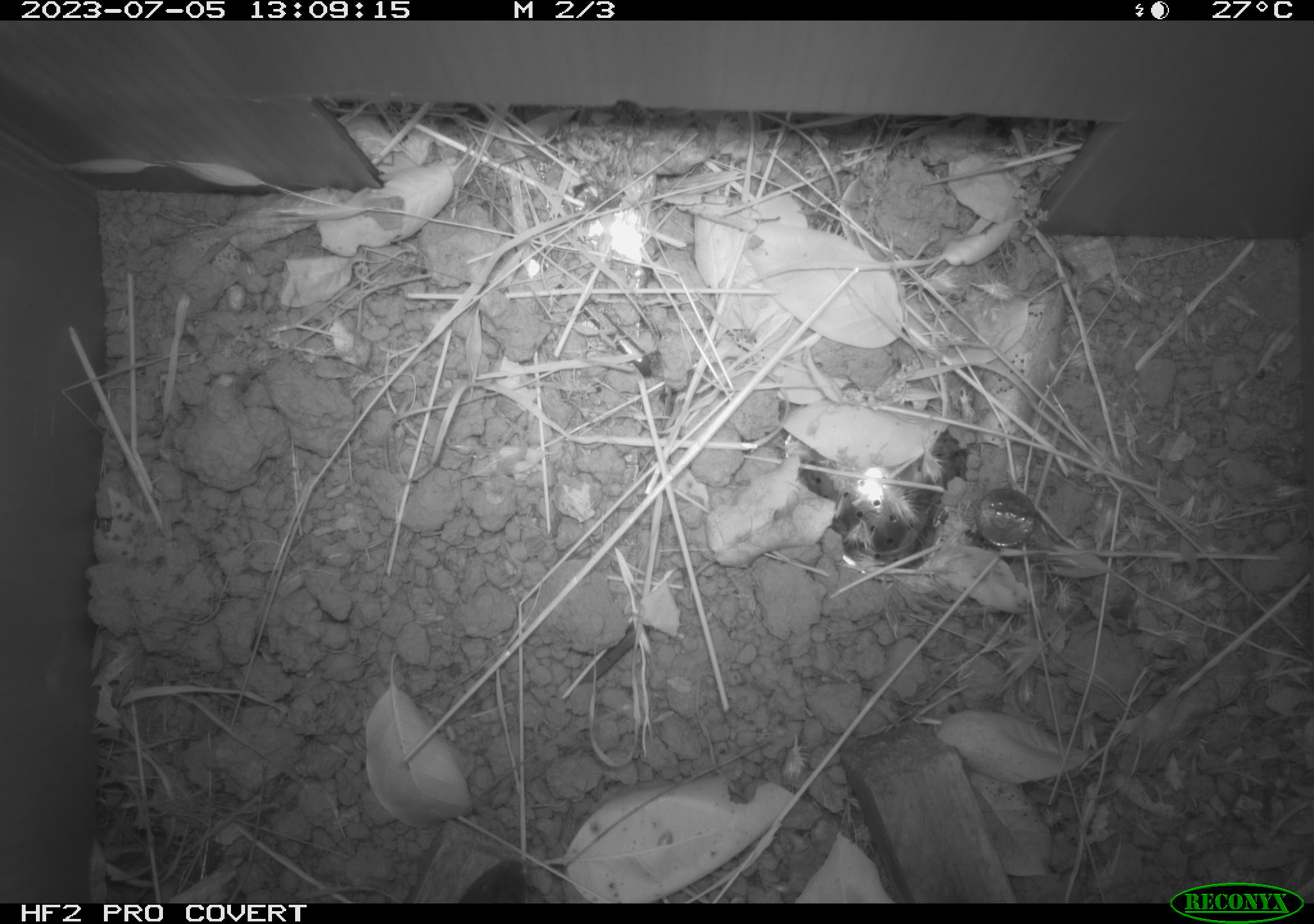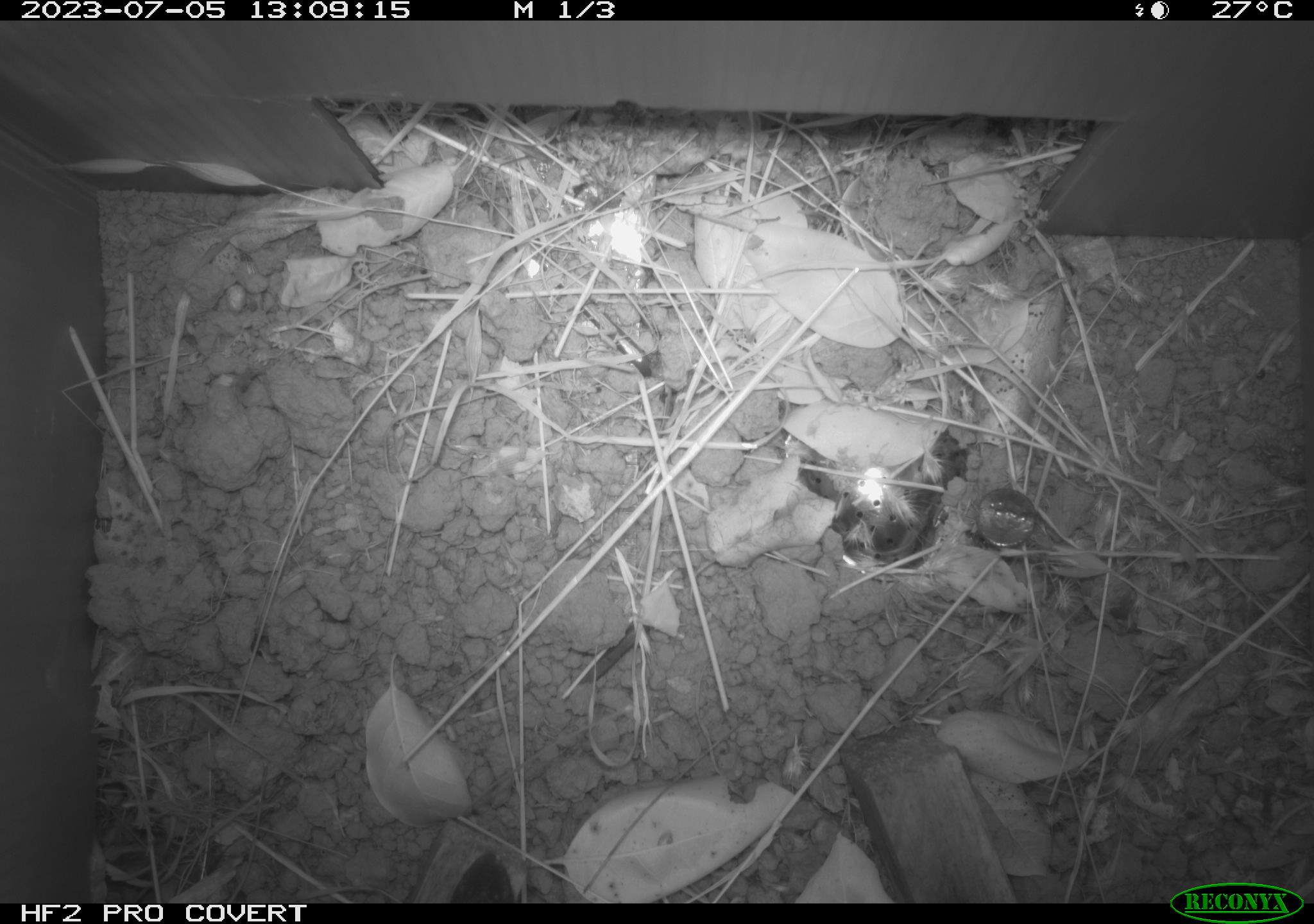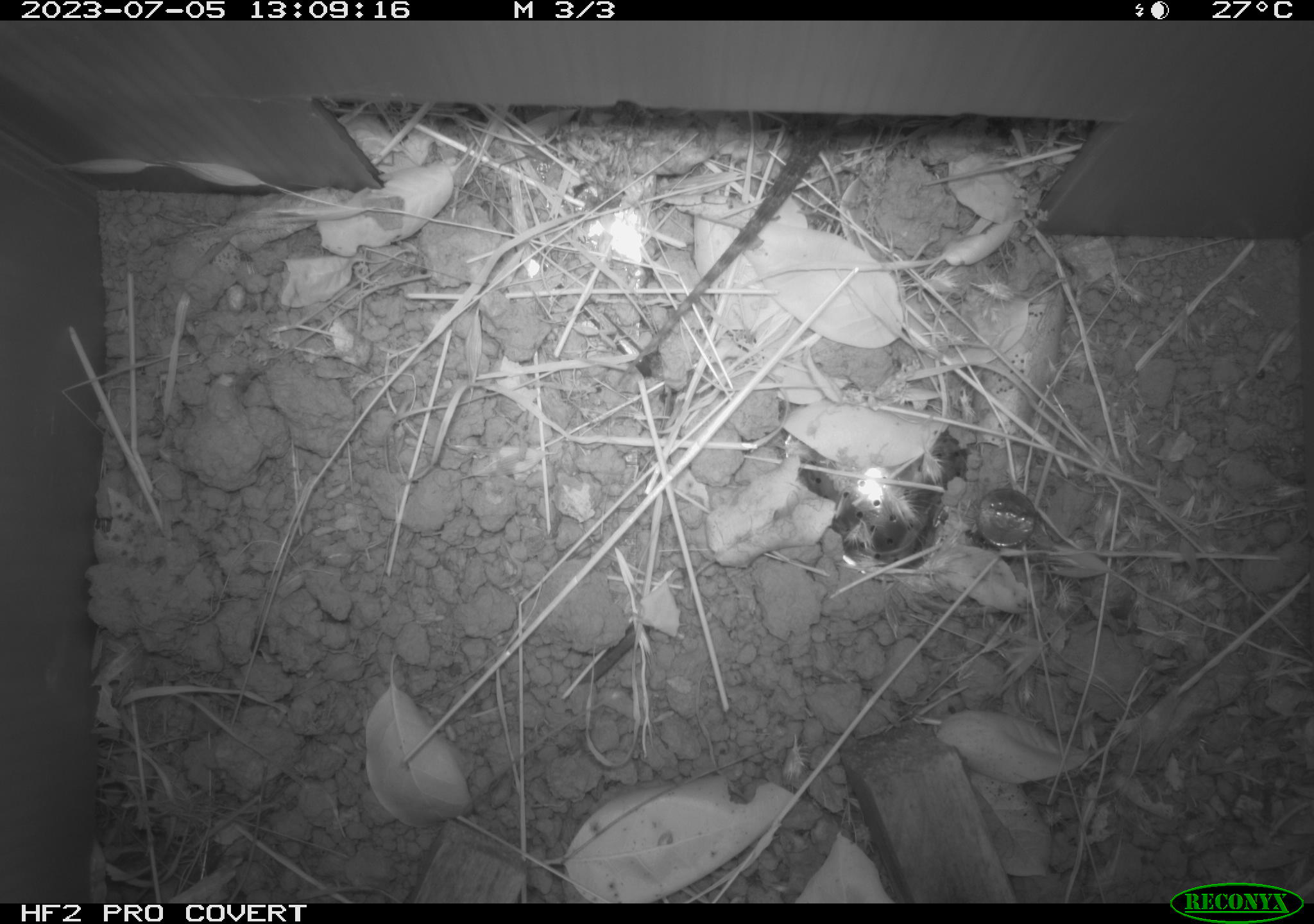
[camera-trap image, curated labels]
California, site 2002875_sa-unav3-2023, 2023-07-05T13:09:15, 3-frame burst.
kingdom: Animalia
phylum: Chordata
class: Reptilia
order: Squamata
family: Phrynosomatidae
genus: Sceloporus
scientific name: Sceloporus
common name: spiny lizards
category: sceloporus species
Sceloporus species (spiny lizards) (Sceloporus).